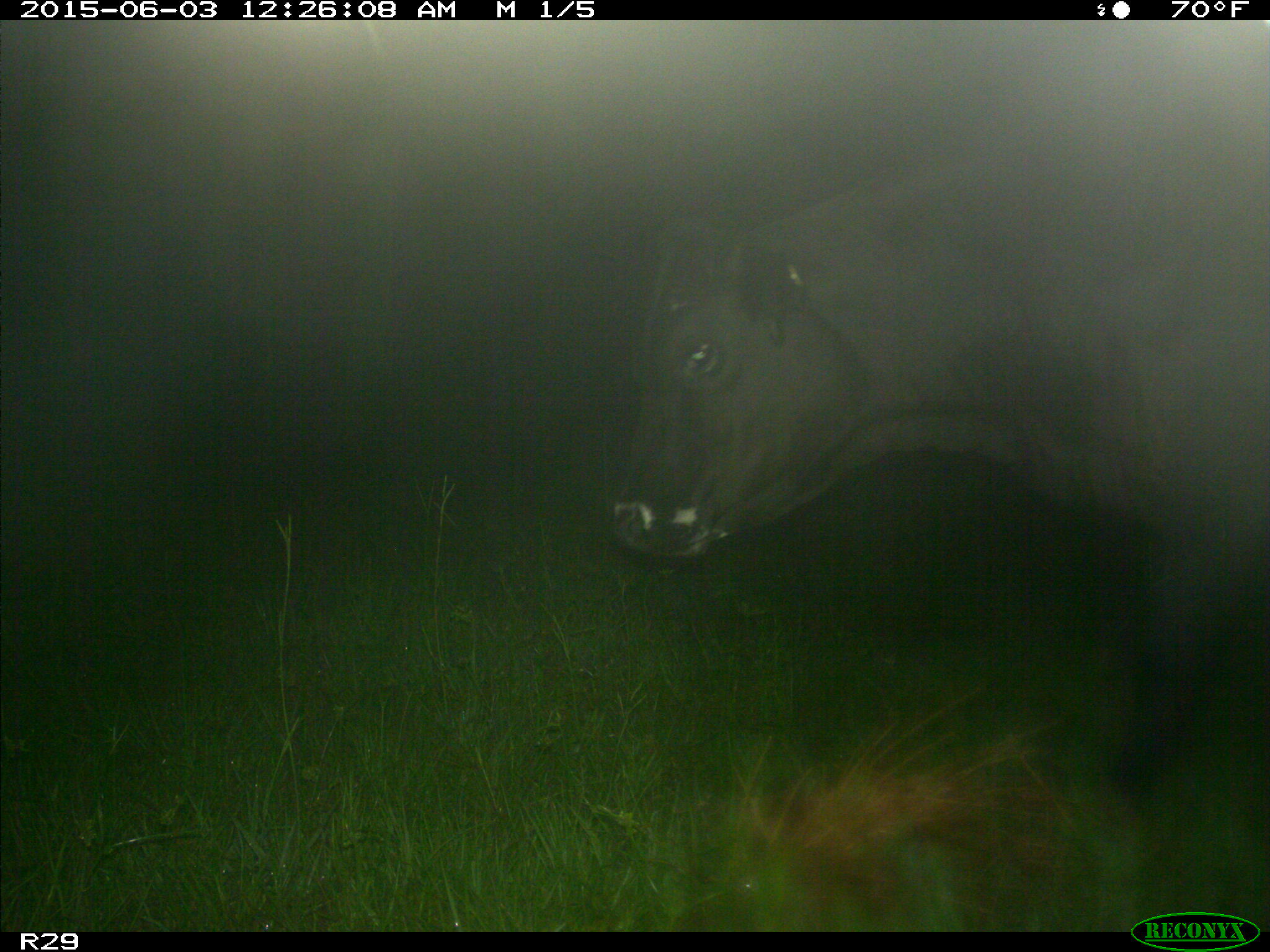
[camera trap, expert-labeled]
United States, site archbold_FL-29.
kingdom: Animalia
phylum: Chordata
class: Mammalia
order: Artiodactyla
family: Bovidae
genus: Bos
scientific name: Bos taurus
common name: domestic cow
Bos taurus (domestic cow).